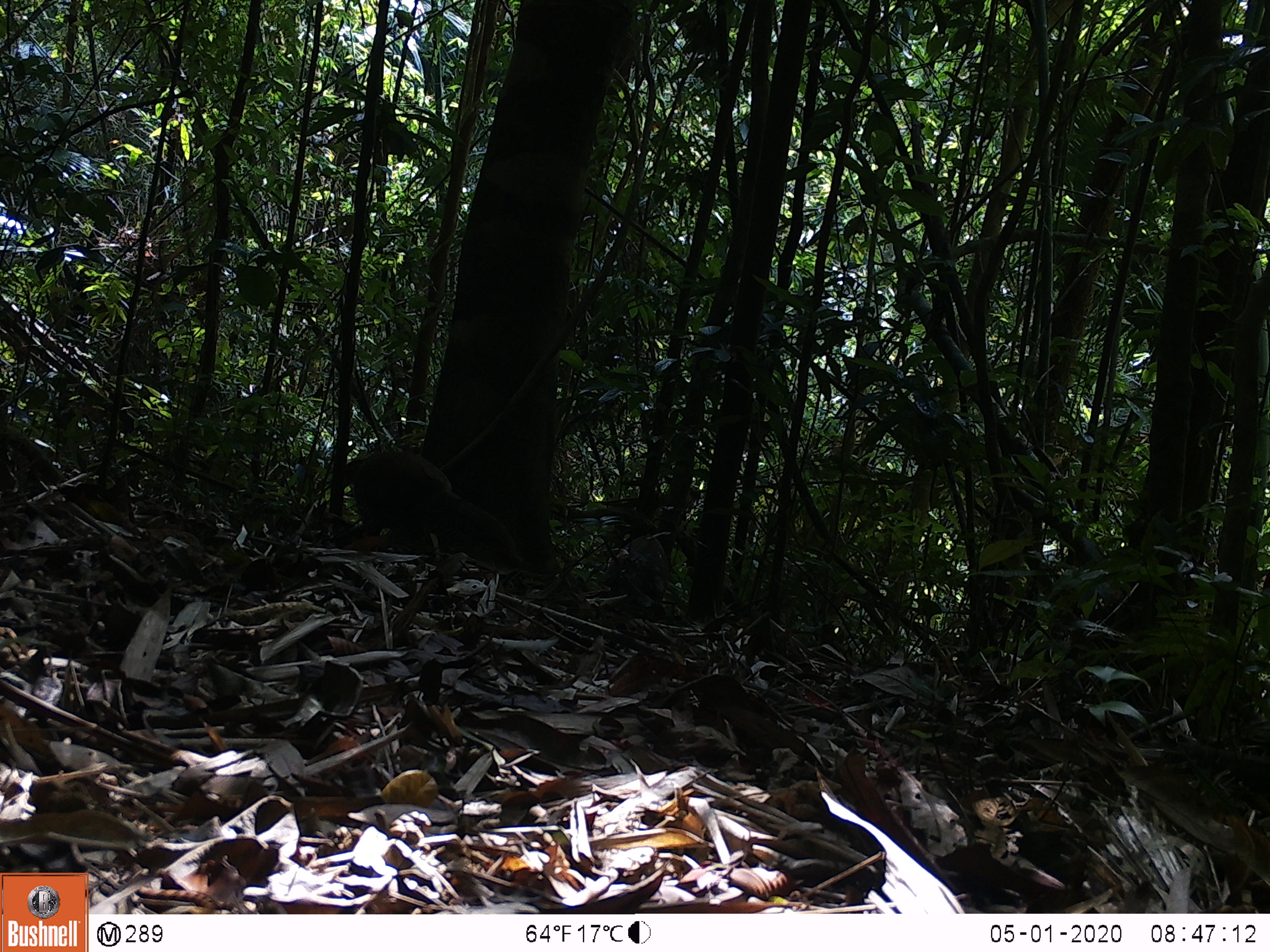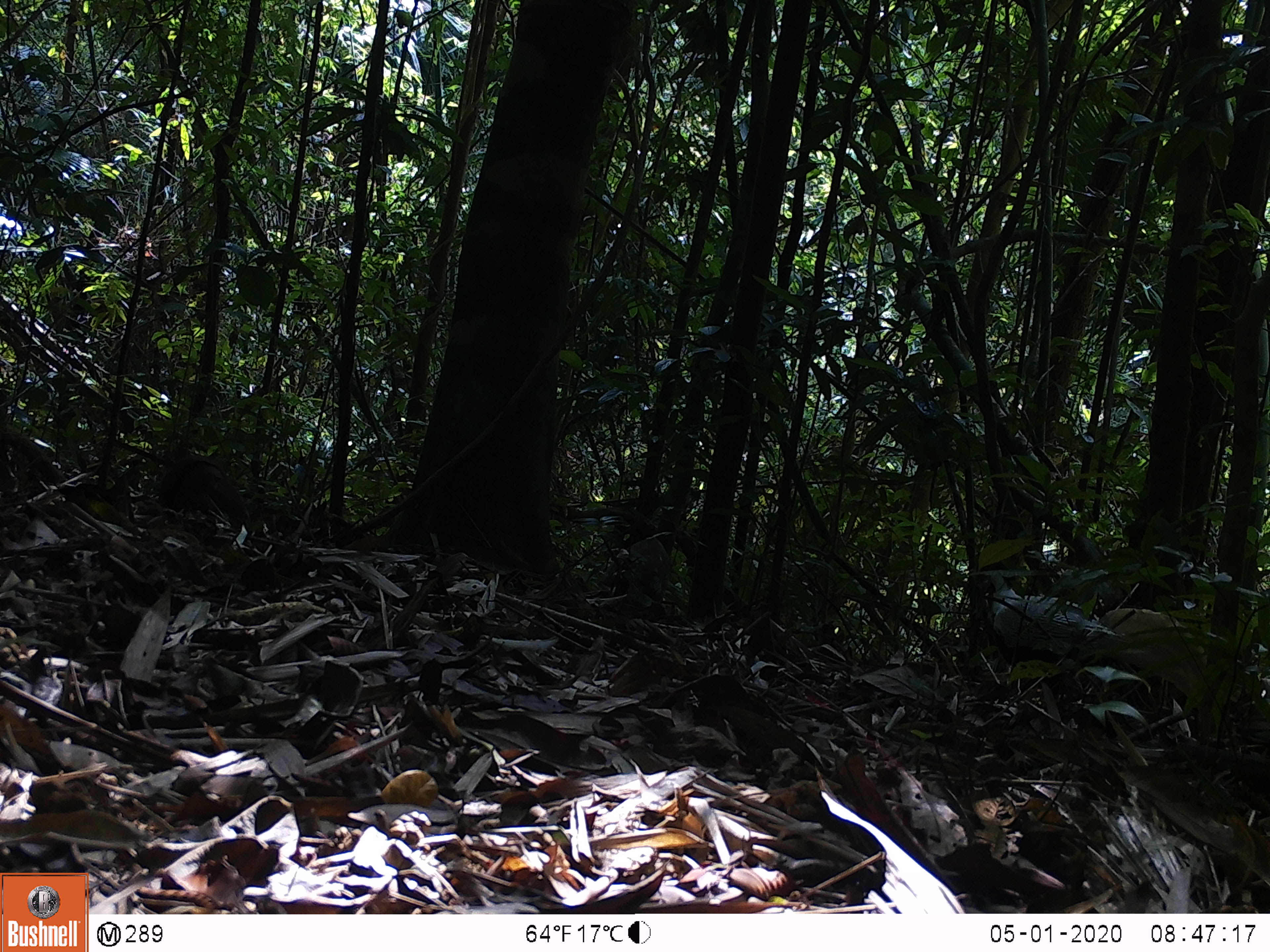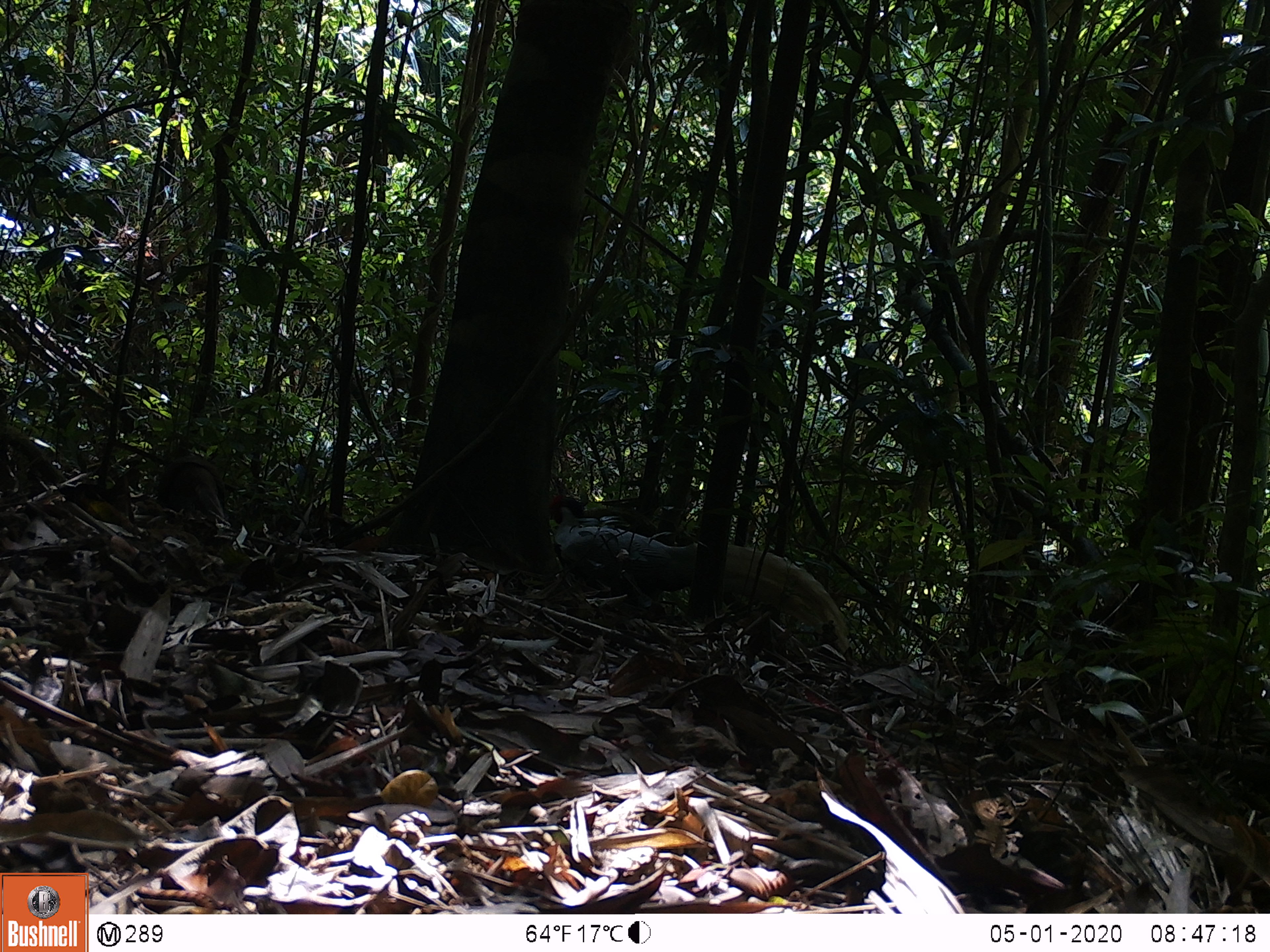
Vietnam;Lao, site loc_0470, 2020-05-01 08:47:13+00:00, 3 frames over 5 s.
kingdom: Animalia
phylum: Chordata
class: Aves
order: Galliformes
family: Phasianidae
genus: Lophura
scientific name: Lophura nycthemera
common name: silver pheasant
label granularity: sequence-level